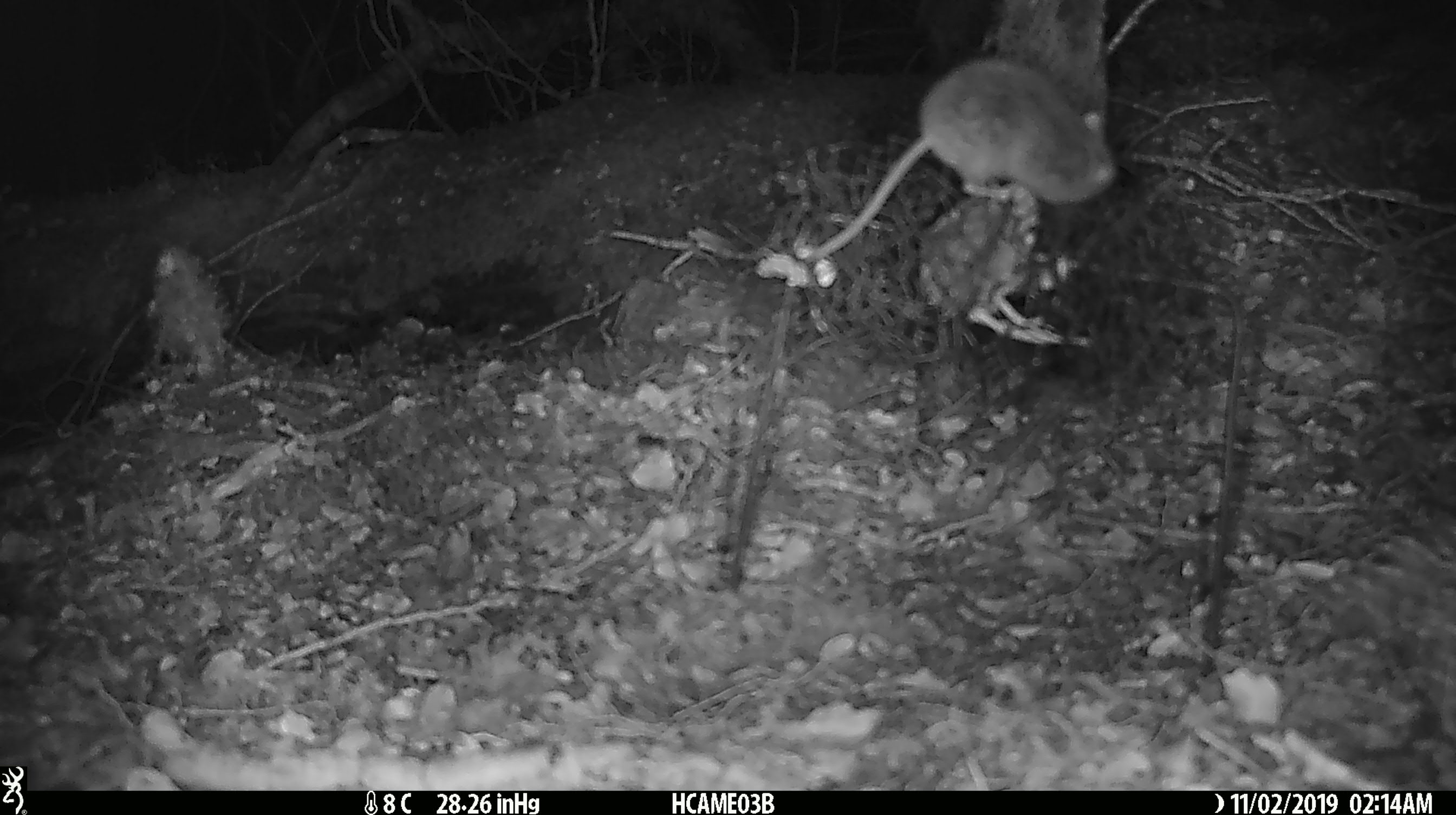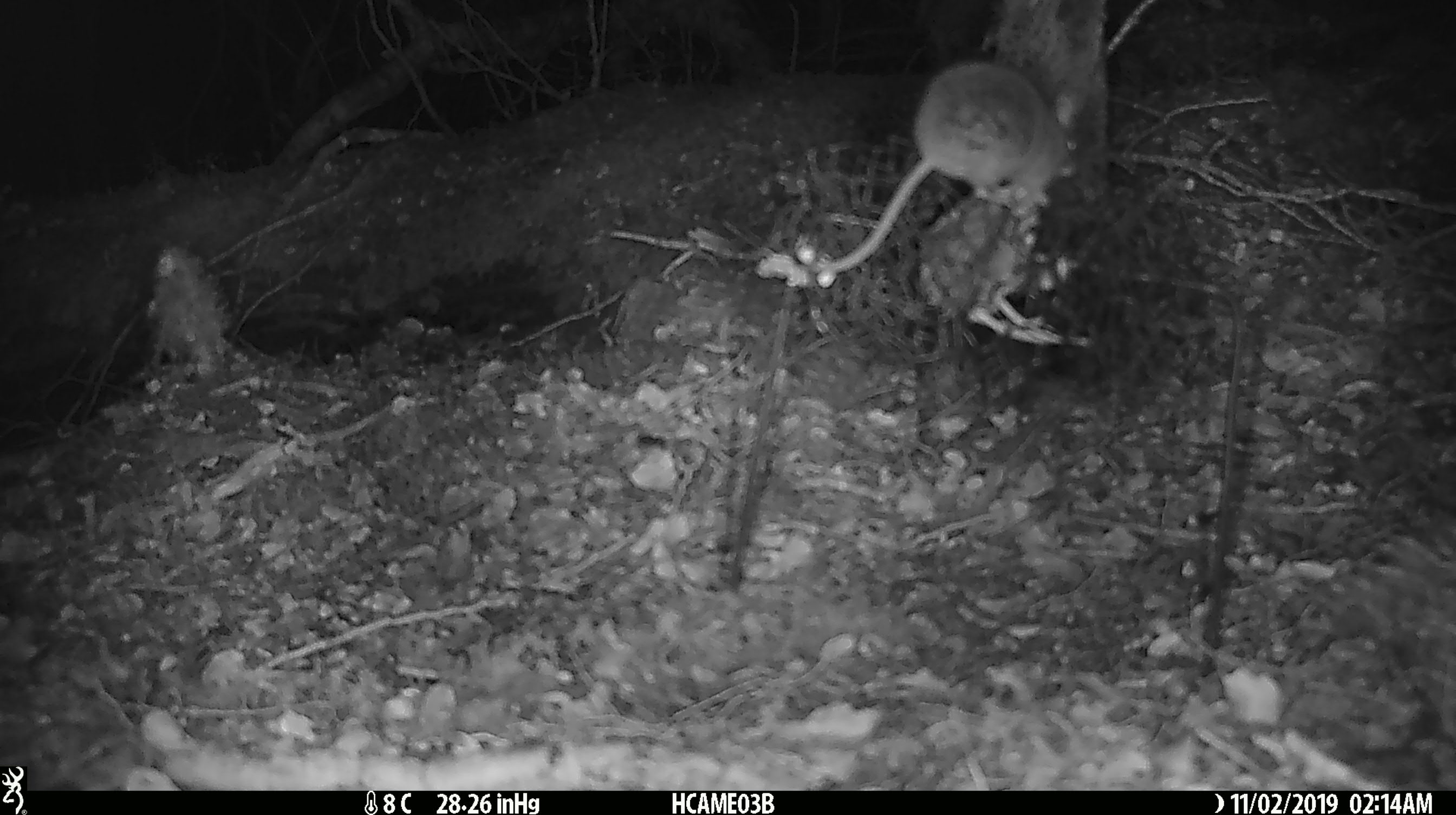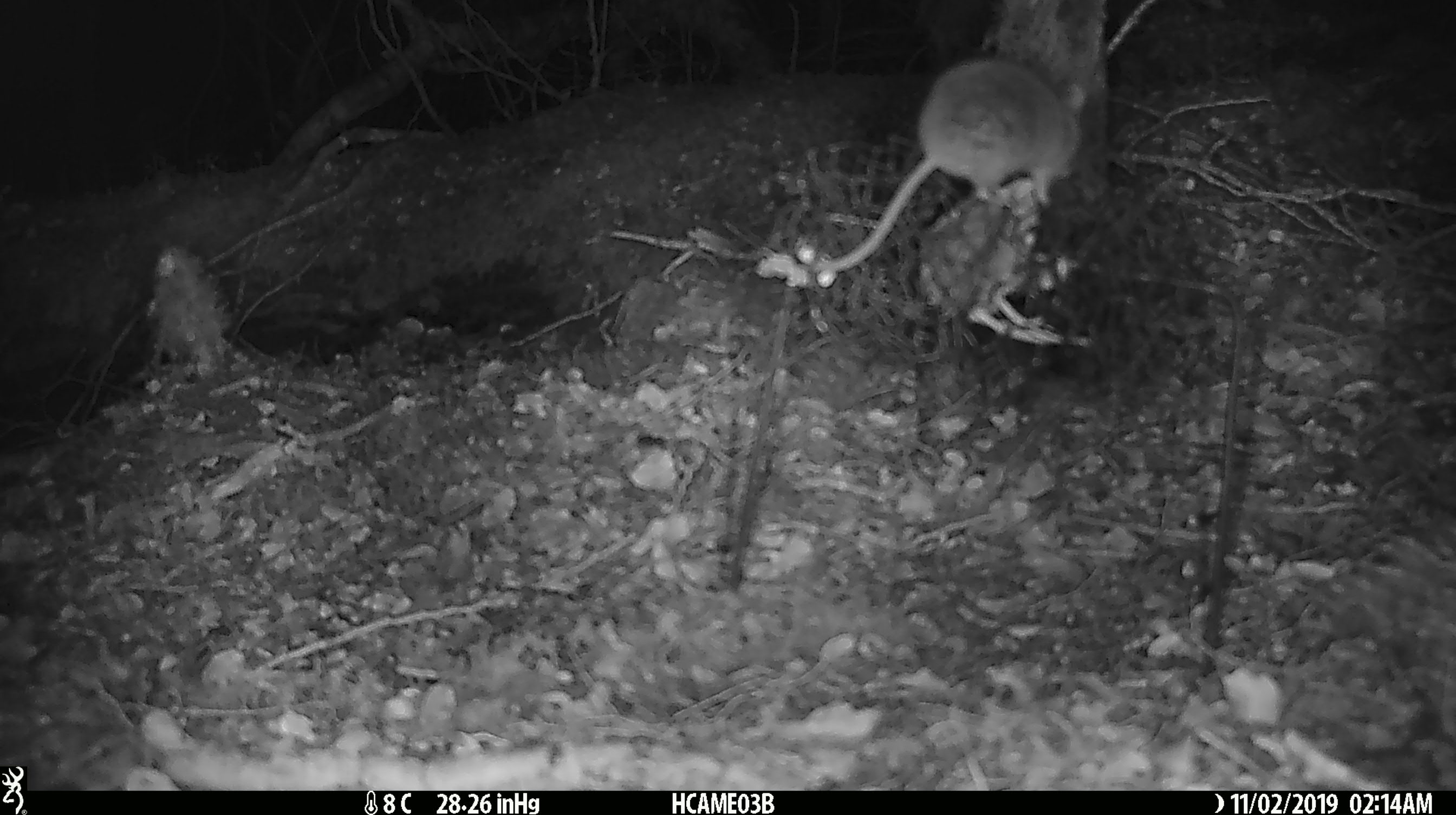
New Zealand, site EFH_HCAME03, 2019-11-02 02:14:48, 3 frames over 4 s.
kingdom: Animalia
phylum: Chordata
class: Mammalia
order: Rodentia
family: Muridae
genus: Mus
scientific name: Mus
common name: mouse